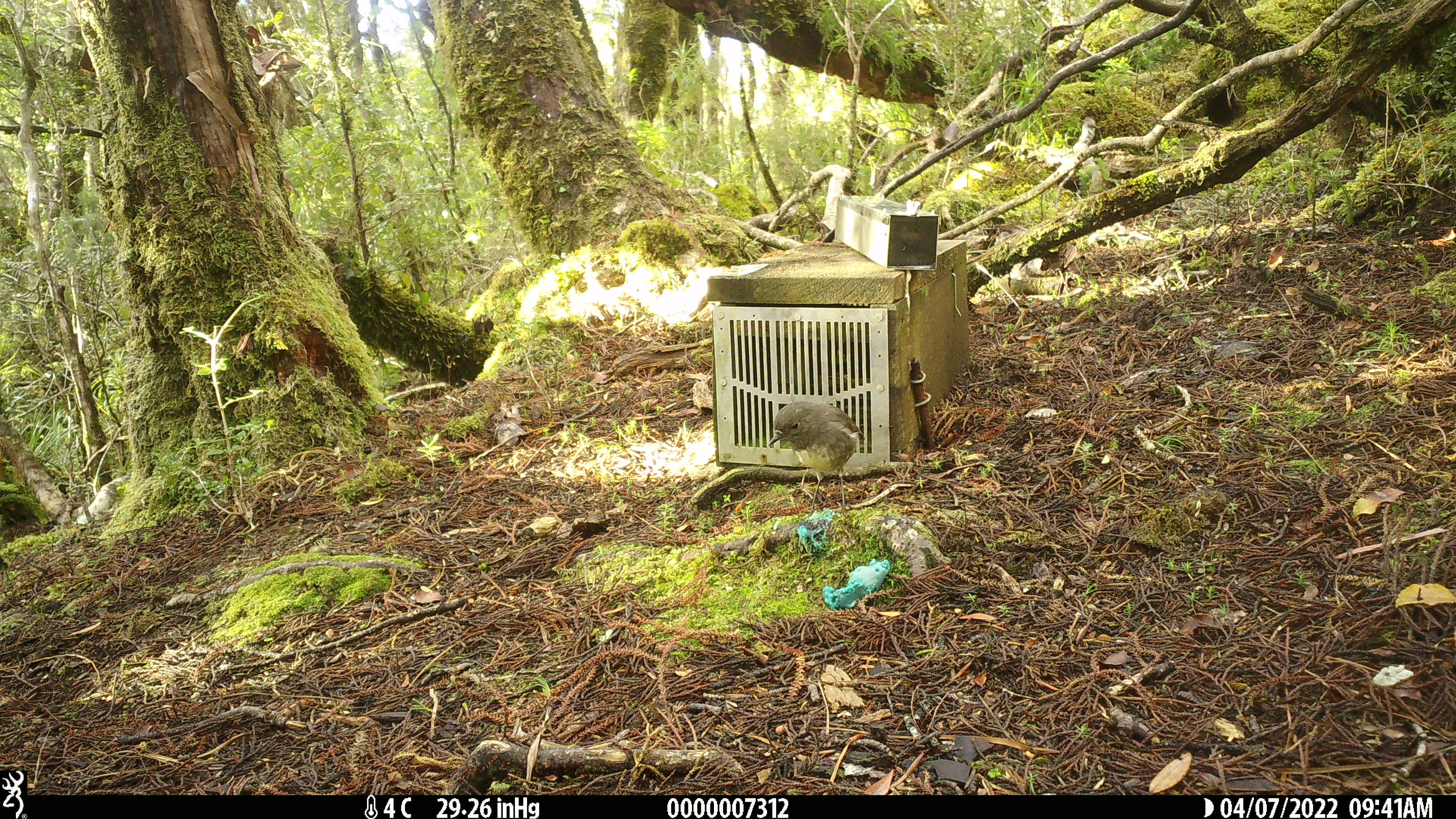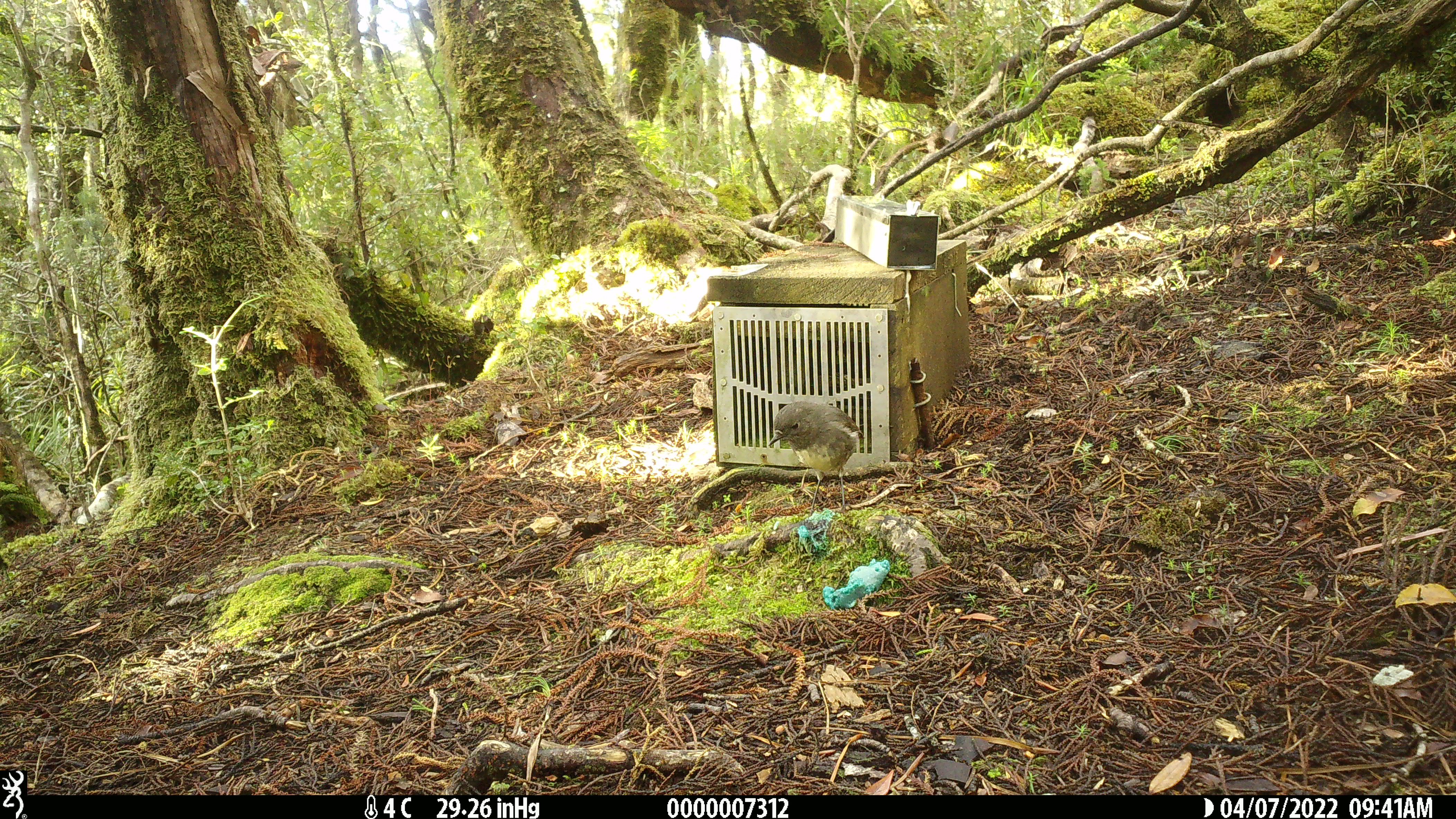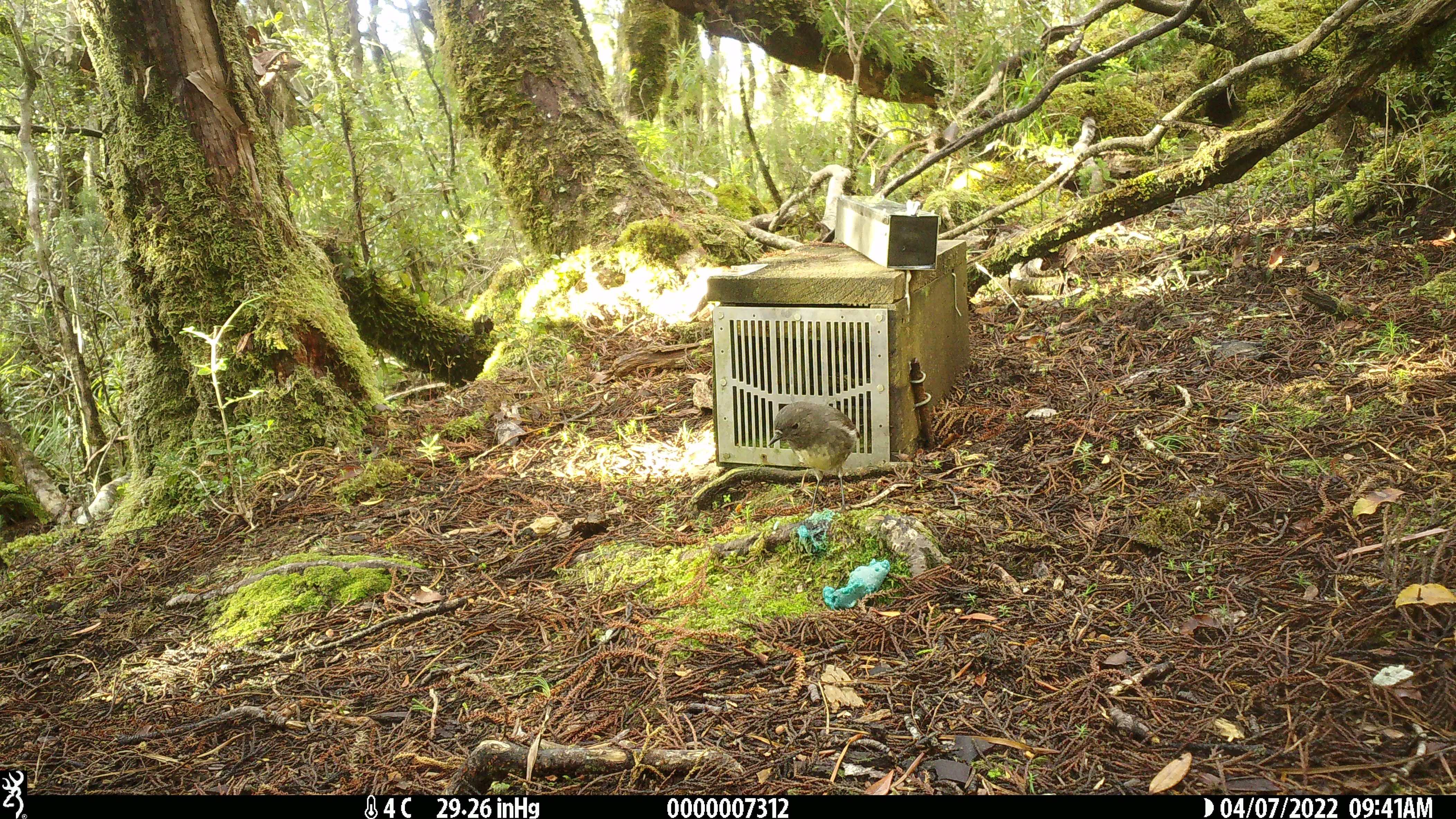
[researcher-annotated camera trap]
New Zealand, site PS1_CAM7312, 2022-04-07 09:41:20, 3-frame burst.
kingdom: Animalia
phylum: Chordata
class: Aves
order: Passeriformes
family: Petroicidae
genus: Petroica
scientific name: Petroica australis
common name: new zealand robin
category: robin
Robin (new zealand robin) (Petroica australis).